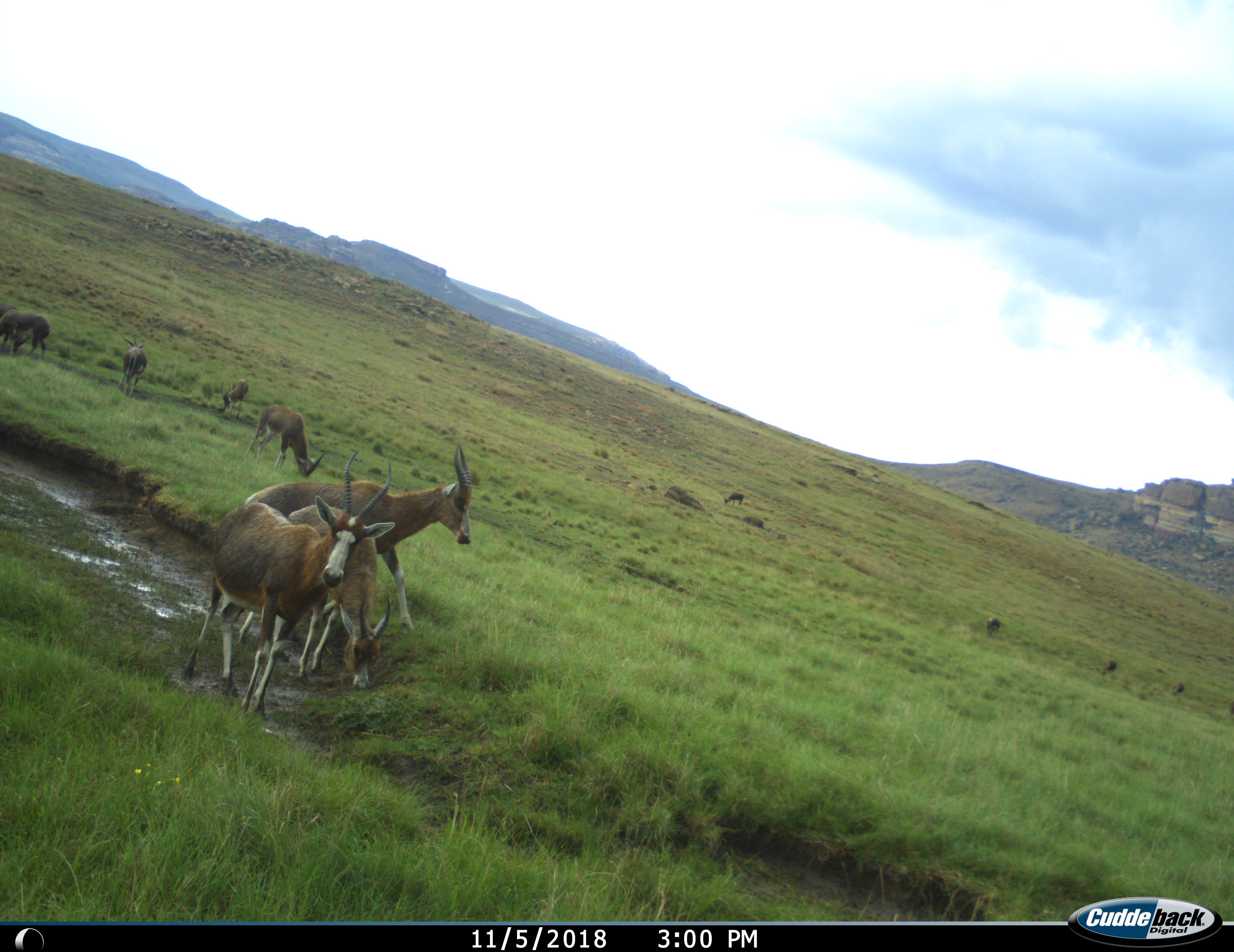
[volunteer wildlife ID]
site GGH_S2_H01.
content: unidentified animal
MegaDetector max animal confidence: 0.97